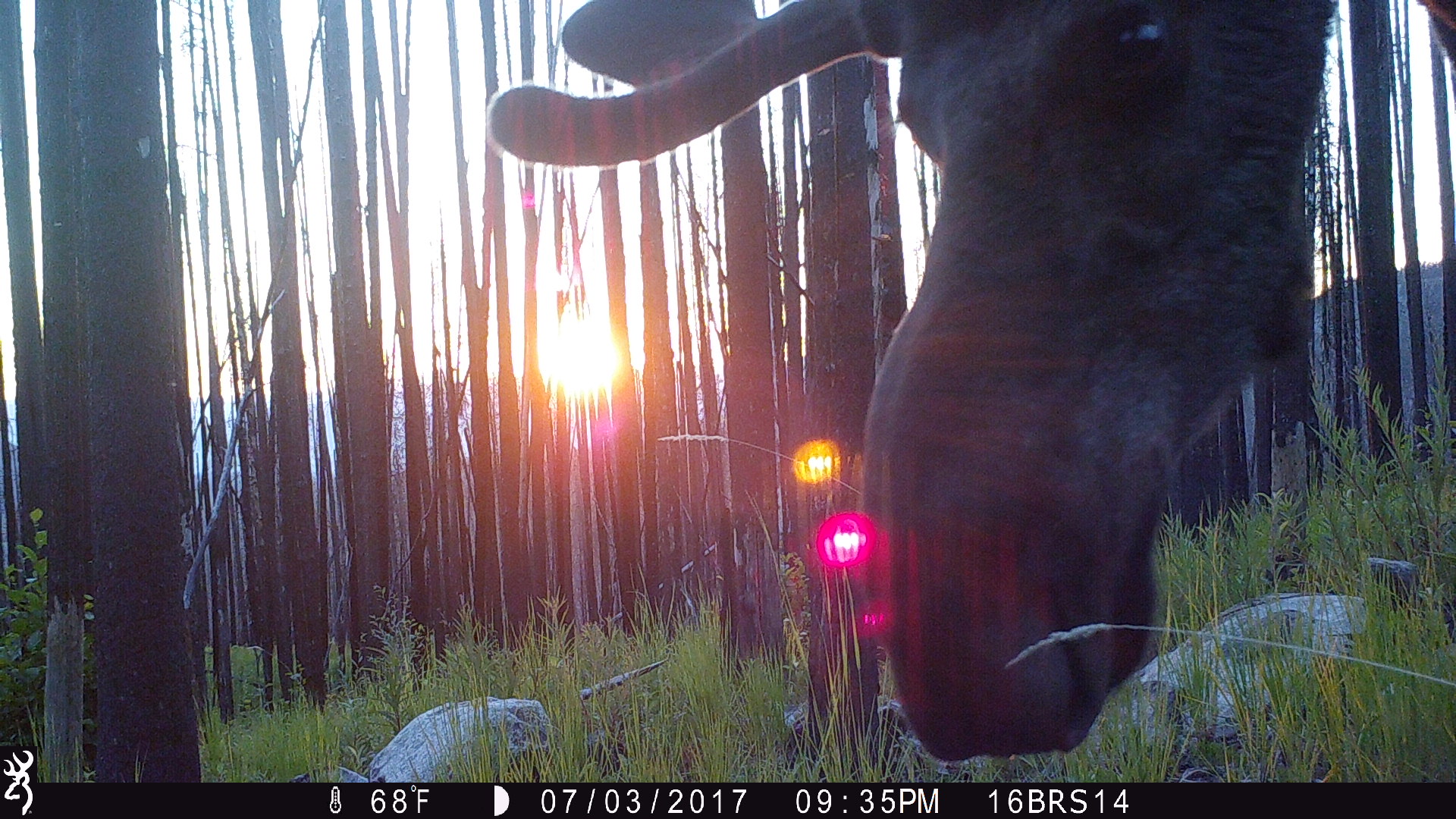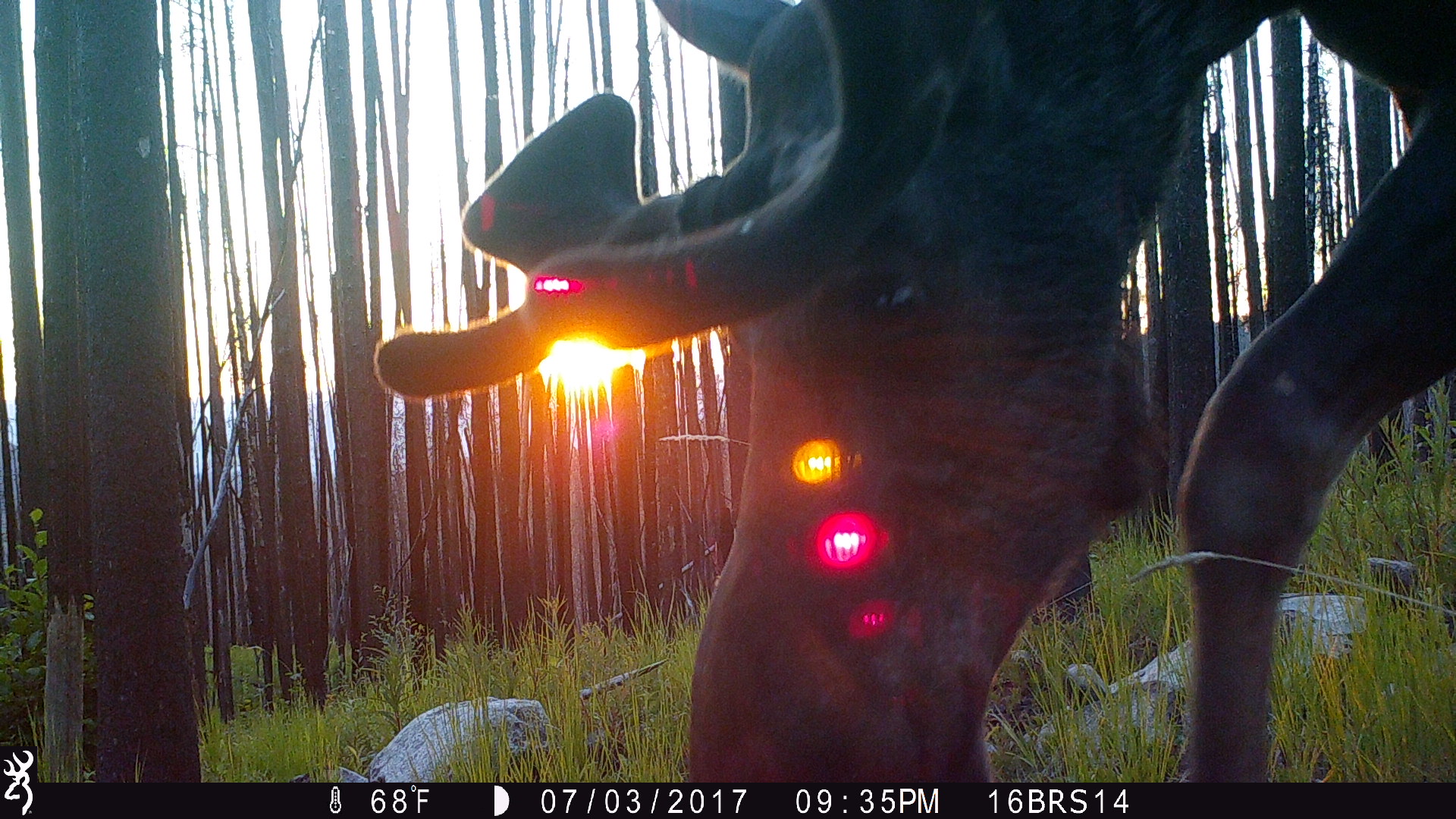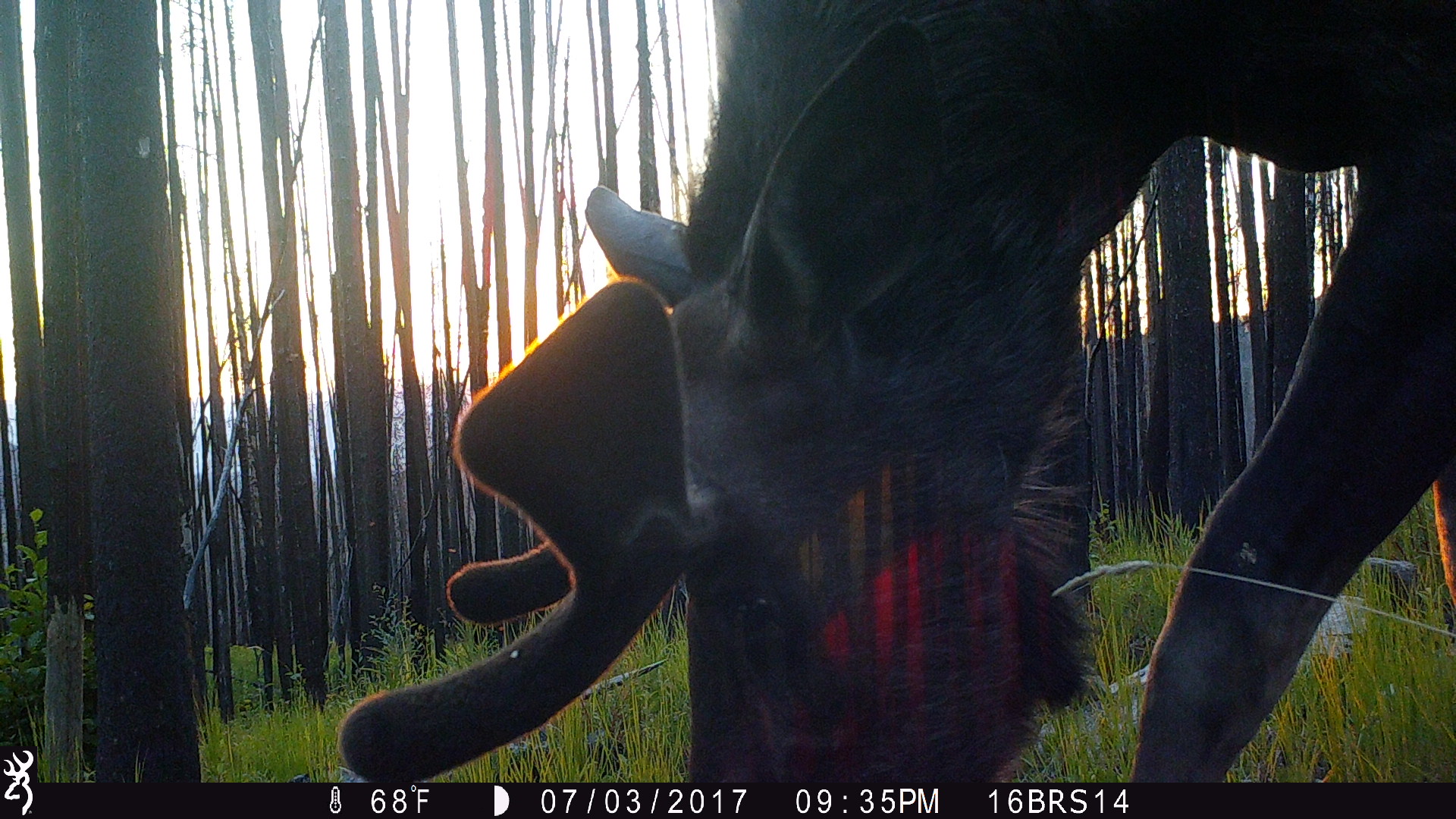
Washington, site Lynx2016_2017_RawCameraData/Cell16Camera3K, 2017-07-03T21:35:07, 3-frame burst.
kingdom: Animalia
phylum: Chordata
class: Mammalia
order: Artiodactyla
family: Cervidae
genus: Alces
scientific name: Alces alces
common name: moose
Alces alces (moose). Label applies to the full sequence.